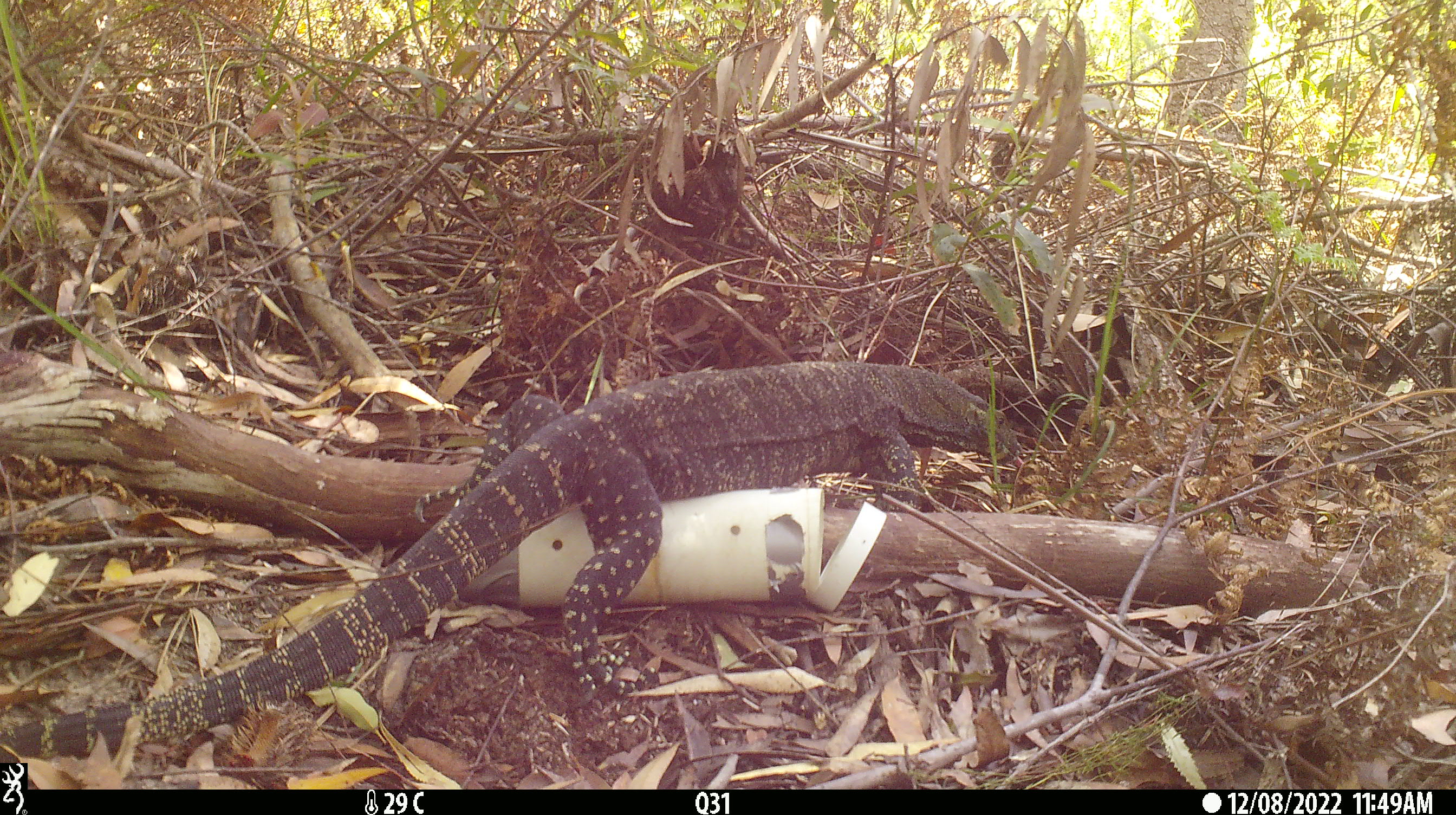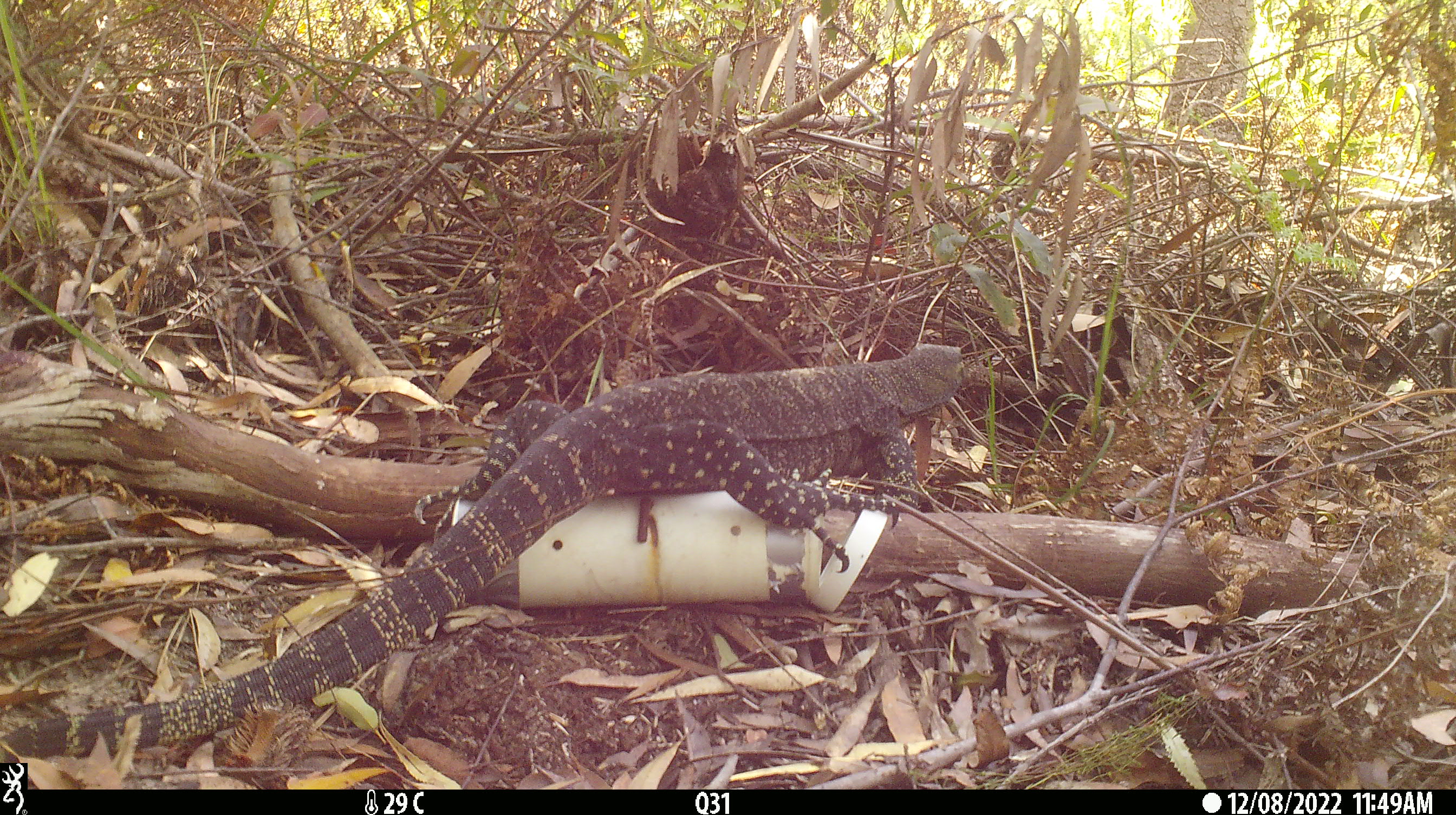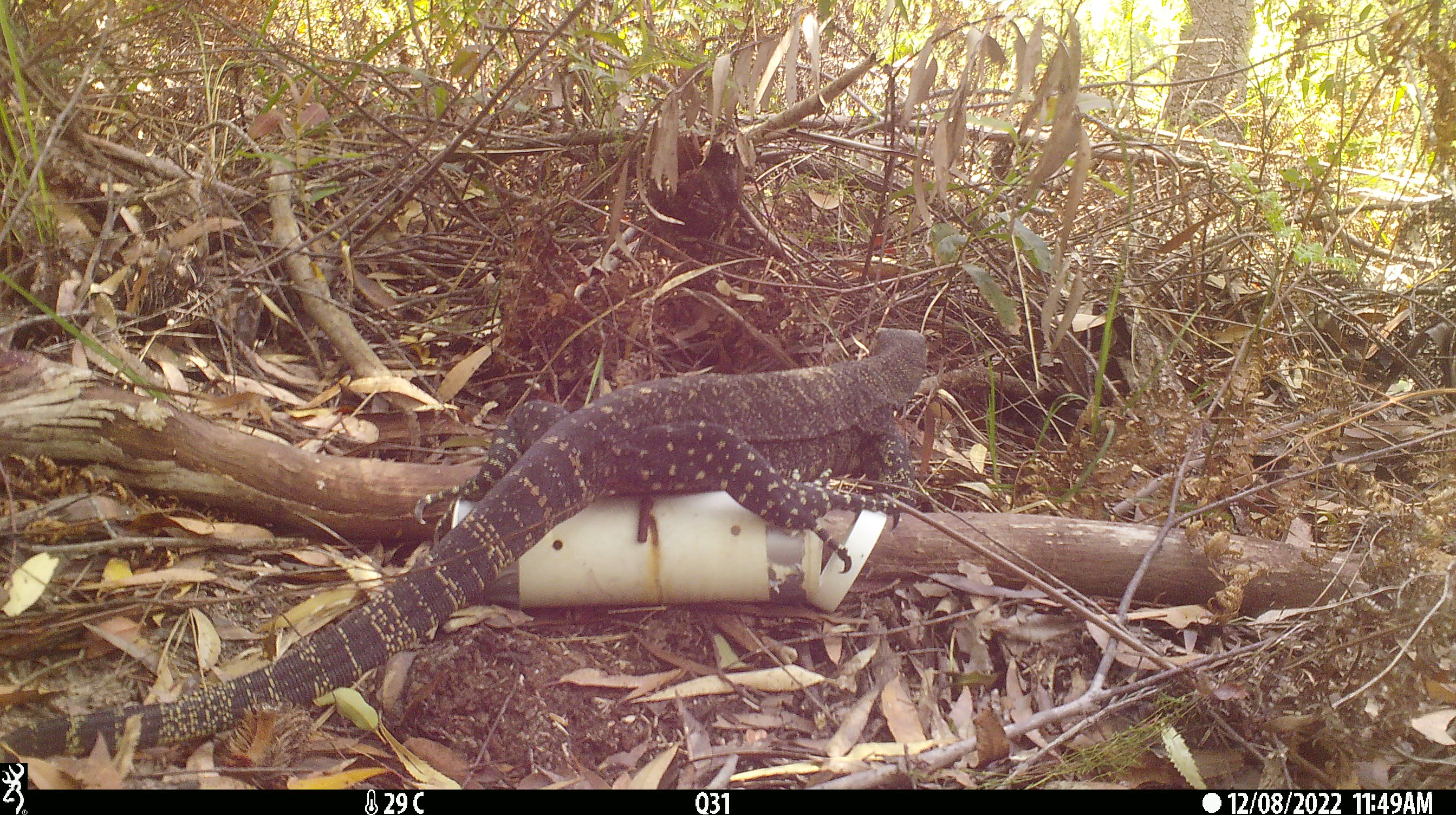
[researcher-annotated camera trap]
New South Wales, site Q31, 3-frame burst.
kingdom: Animalia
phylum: Chordata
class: Reptilia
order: Squamata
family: Varanidae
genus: Varanus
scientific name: Varanus varius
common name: lace monitor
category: goanna